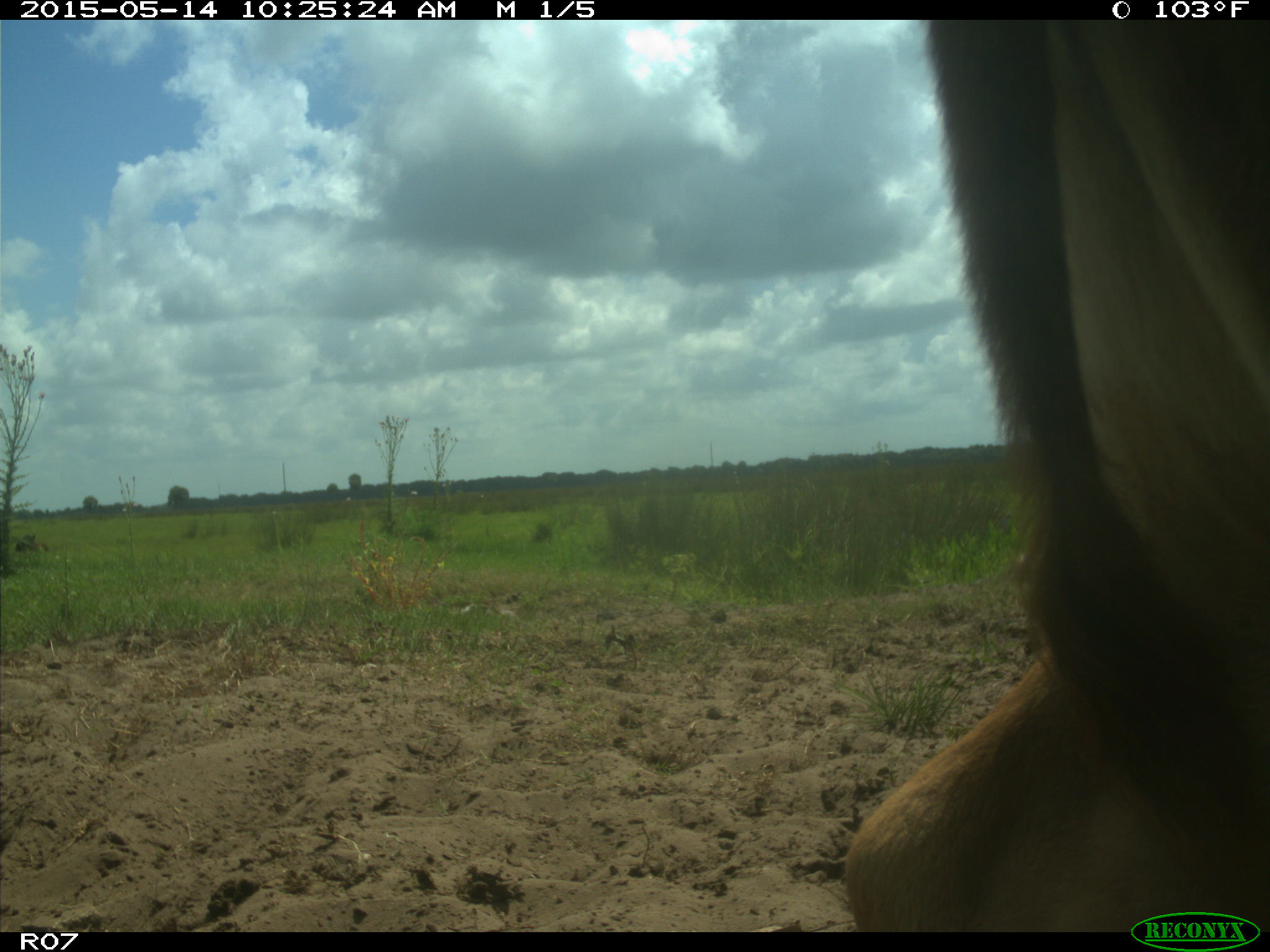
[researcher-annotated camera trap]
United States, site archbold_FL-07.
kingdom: Animalia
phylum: Chordata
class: Mammalia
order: Artiodactyla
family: Bovidae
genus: Bos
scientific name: Bos taurus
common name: domestic cow